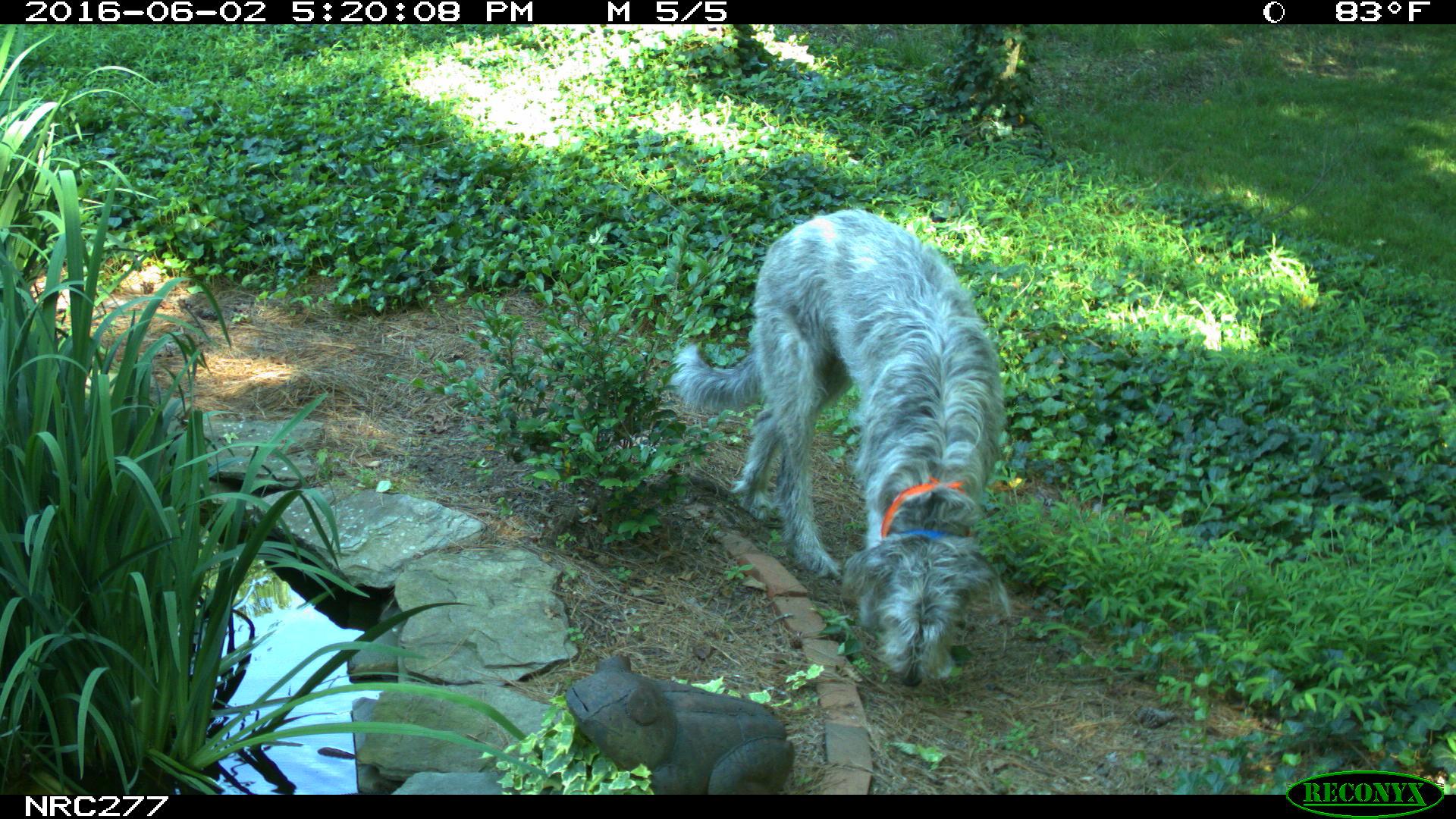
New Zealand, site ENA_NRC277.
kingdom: Animalia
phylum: Chordata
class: Mammalia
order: Carnivora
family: Canidae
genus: Canis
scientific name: Canis familiaris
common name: domestic dog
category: dog